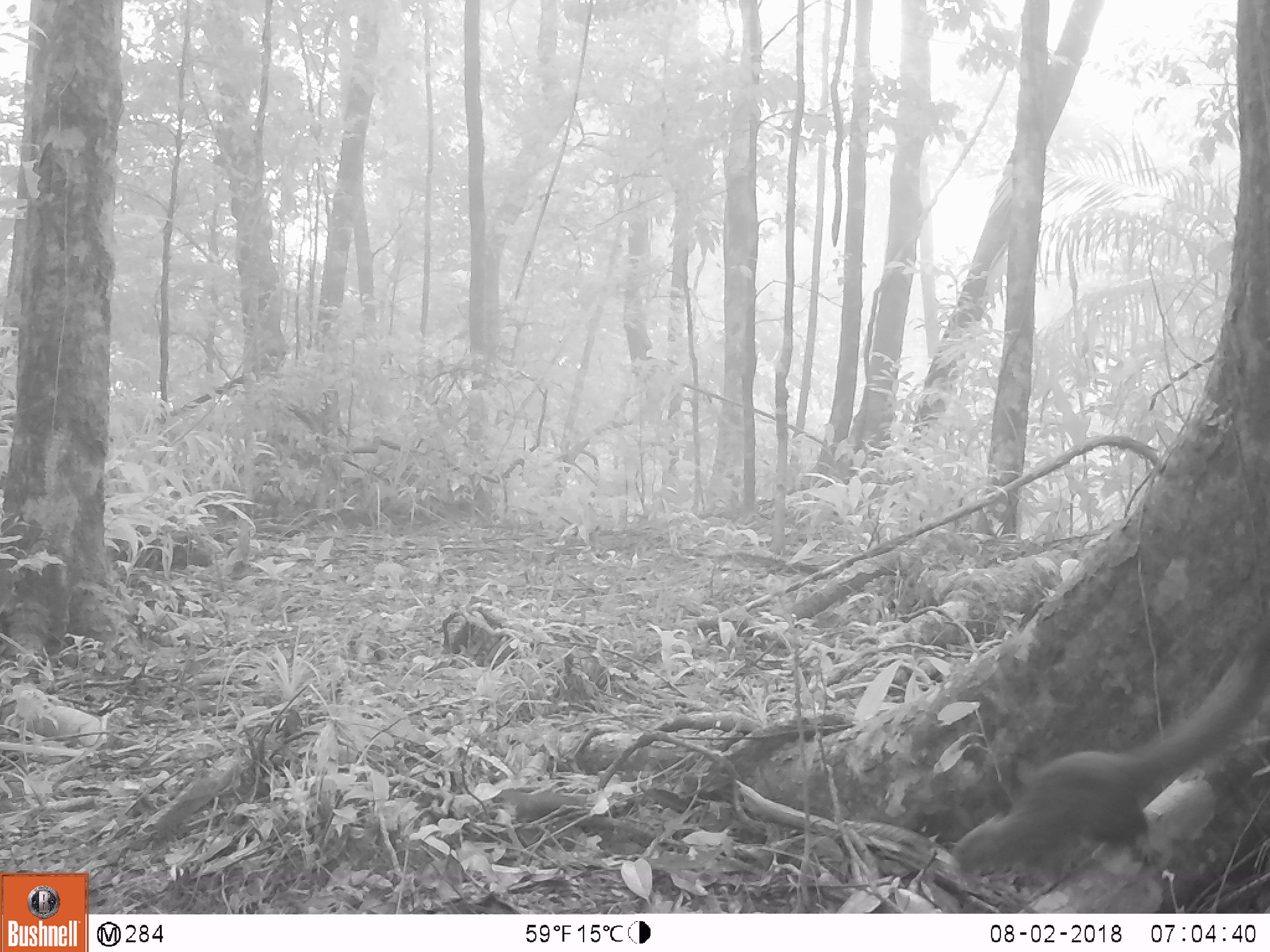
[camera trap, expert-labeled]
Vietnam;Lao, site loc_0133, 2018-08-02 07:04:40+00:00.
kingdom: Animalia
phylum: Chordata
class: Mammalia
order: Rodentia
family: Sciuridae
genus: Callosciurus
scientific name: Callosciurus erythraeus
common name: pallas's squirrel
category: pallass squirrel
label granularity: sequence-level